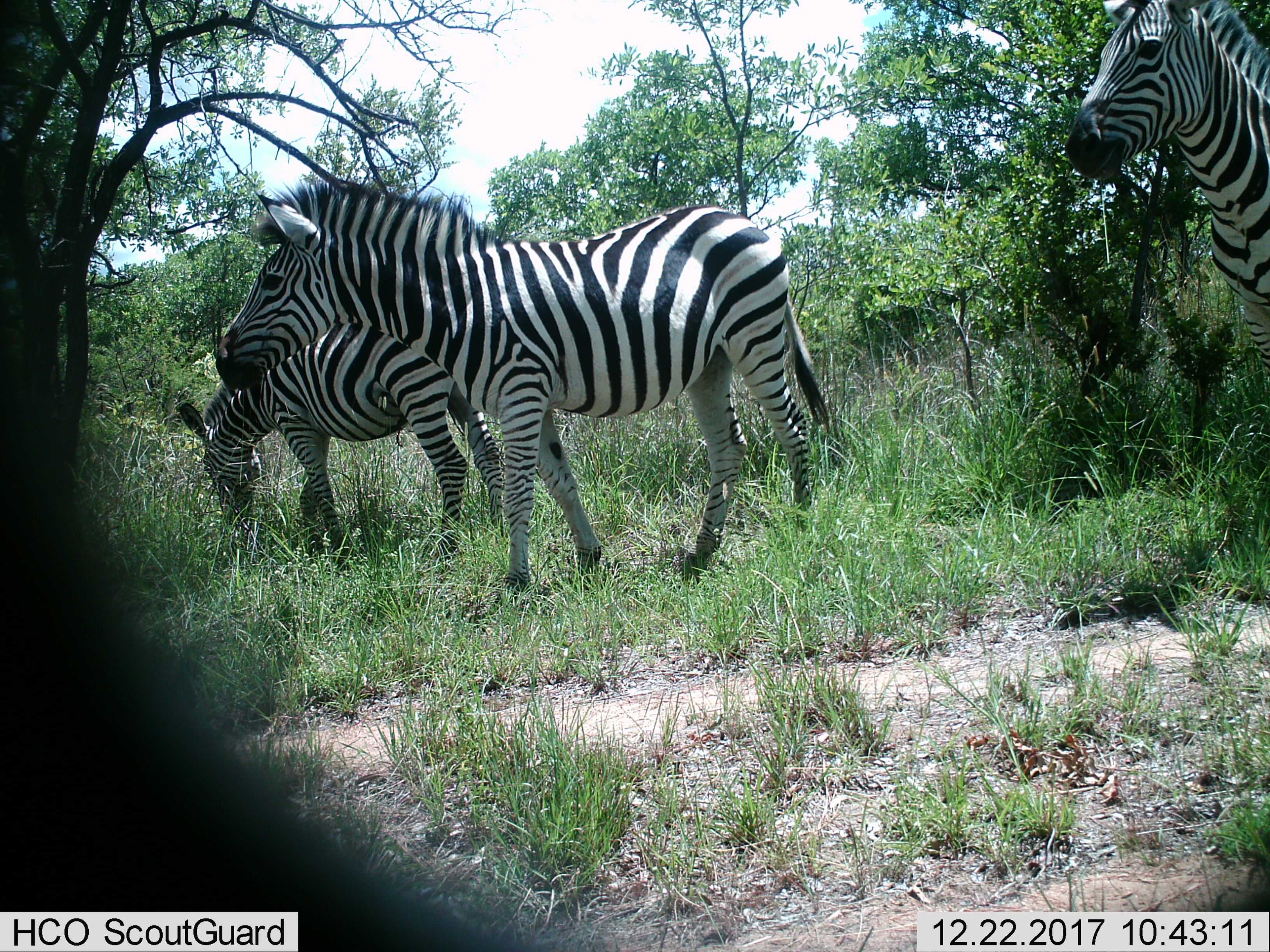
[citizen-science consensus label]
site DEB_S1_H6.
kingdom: Animalia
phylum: Chordata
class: Mammalia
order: Perissodactyla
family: Equidae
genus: Equus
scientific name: Equus quagga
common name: plains zebra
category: zebraplains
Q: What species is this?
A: Zebraplains (plains zebra) (Equus quagga).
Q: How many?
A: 3.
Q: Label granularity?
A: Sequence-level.